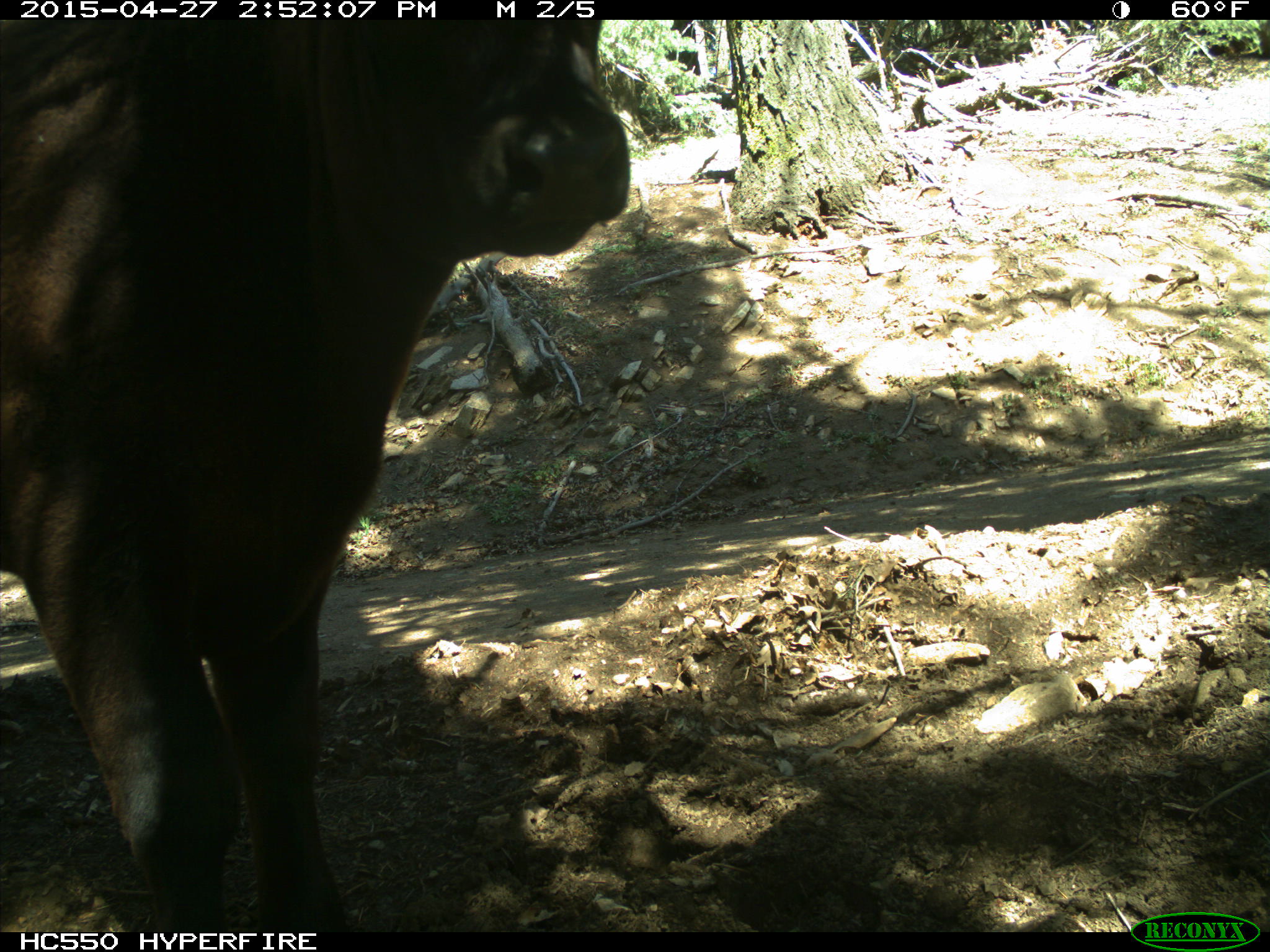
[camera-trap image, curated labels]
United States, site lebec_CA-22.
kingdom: Animalia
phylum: Chordata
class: Mammalia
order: Artiodactyla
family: Bovidae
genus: Bos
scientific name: Bos taurus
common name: domestic cow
Bos taurus (domestic cow).